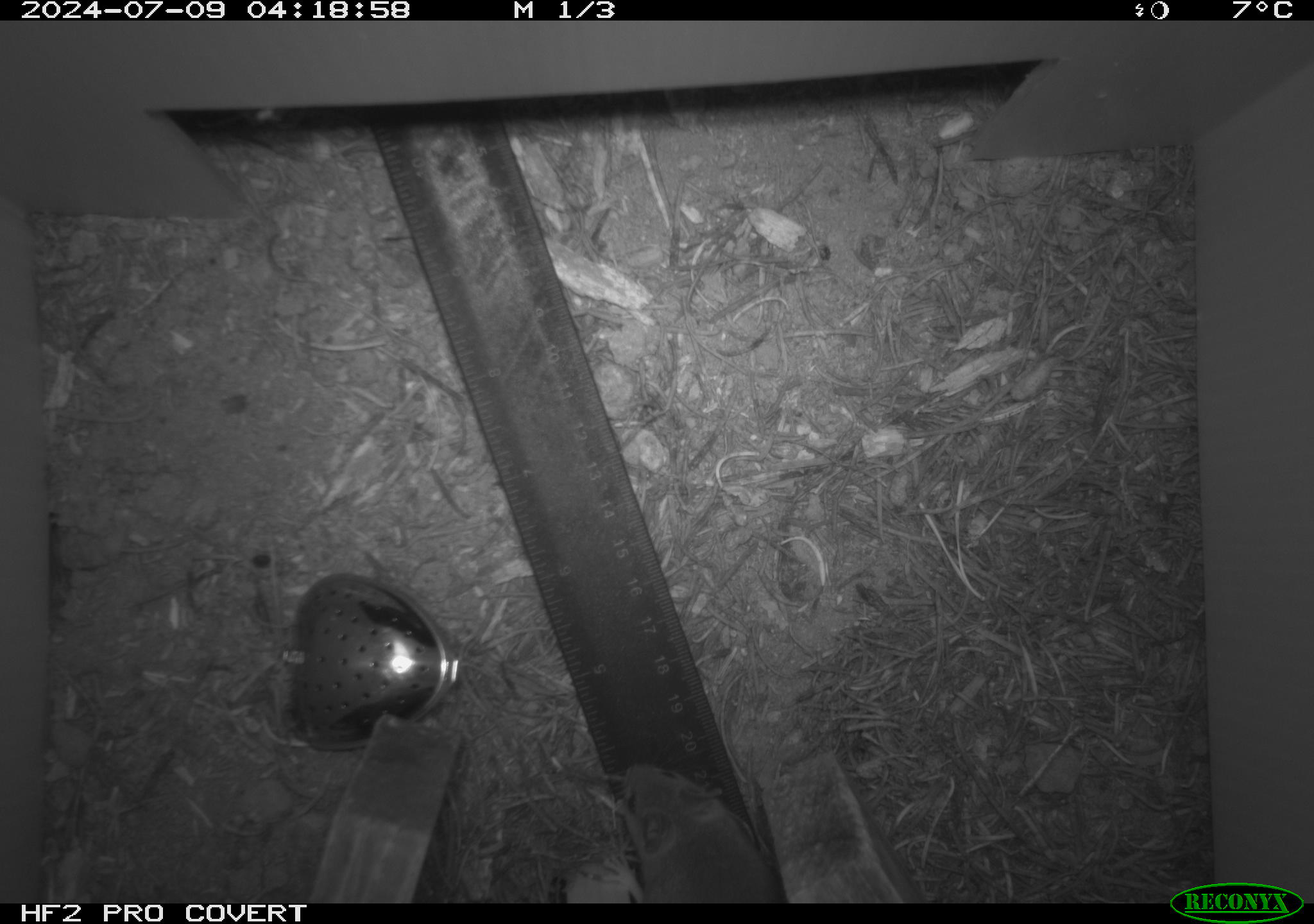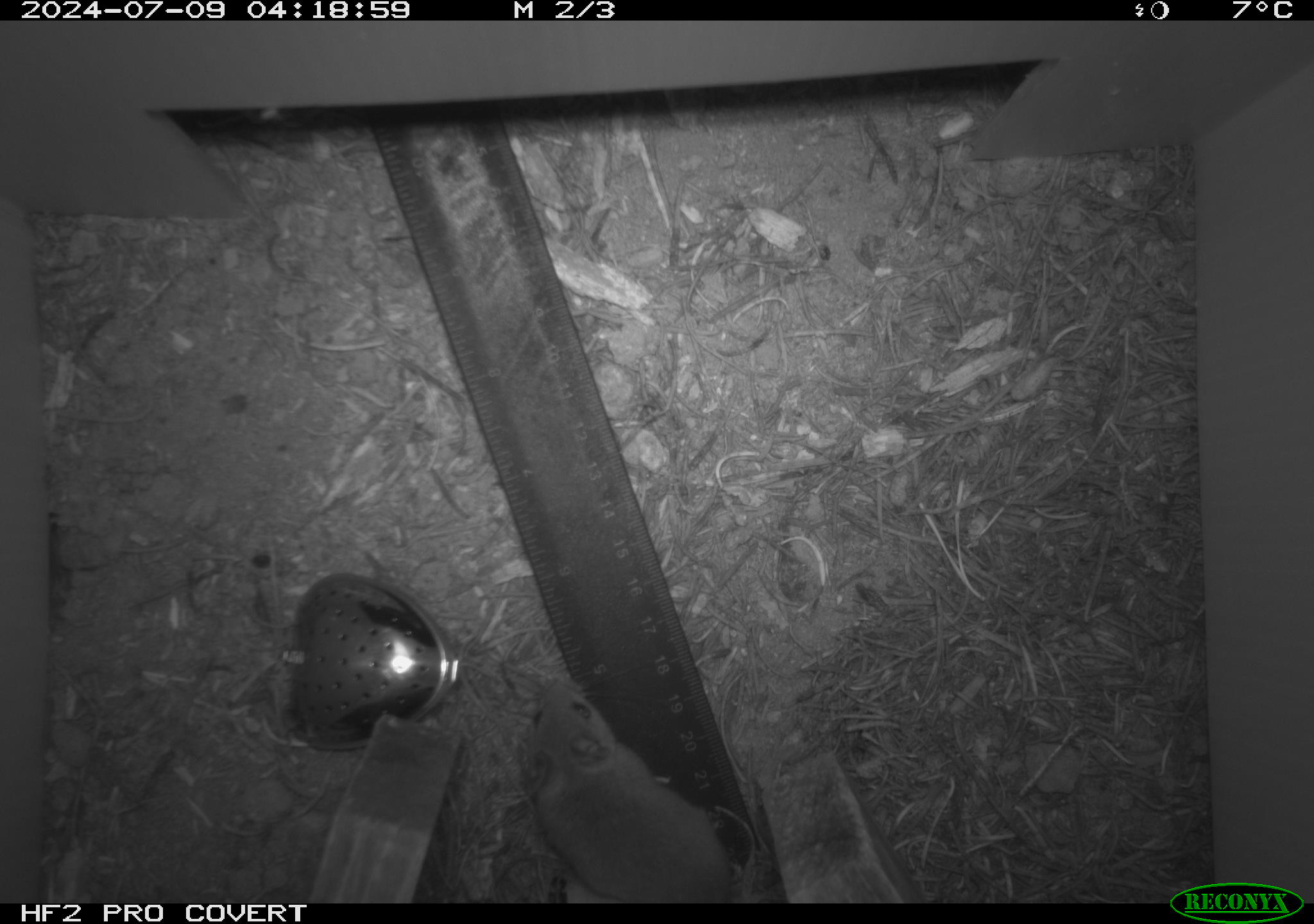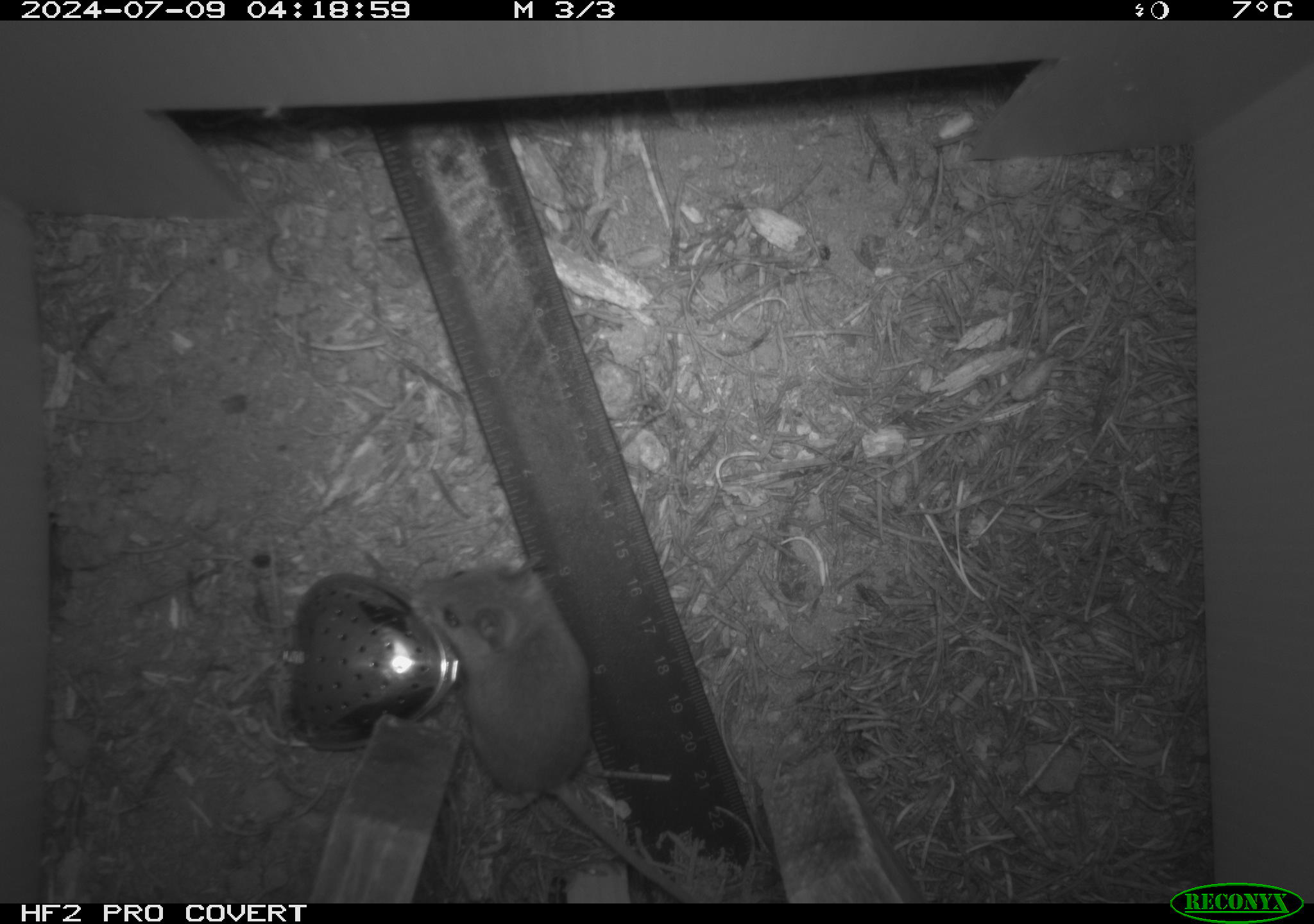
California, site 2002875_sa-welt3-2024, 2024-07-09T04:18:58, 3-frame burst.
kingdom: Animalia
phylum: Chordata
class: Mammalia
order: Rodentia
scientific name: Rodentia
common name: mouse species